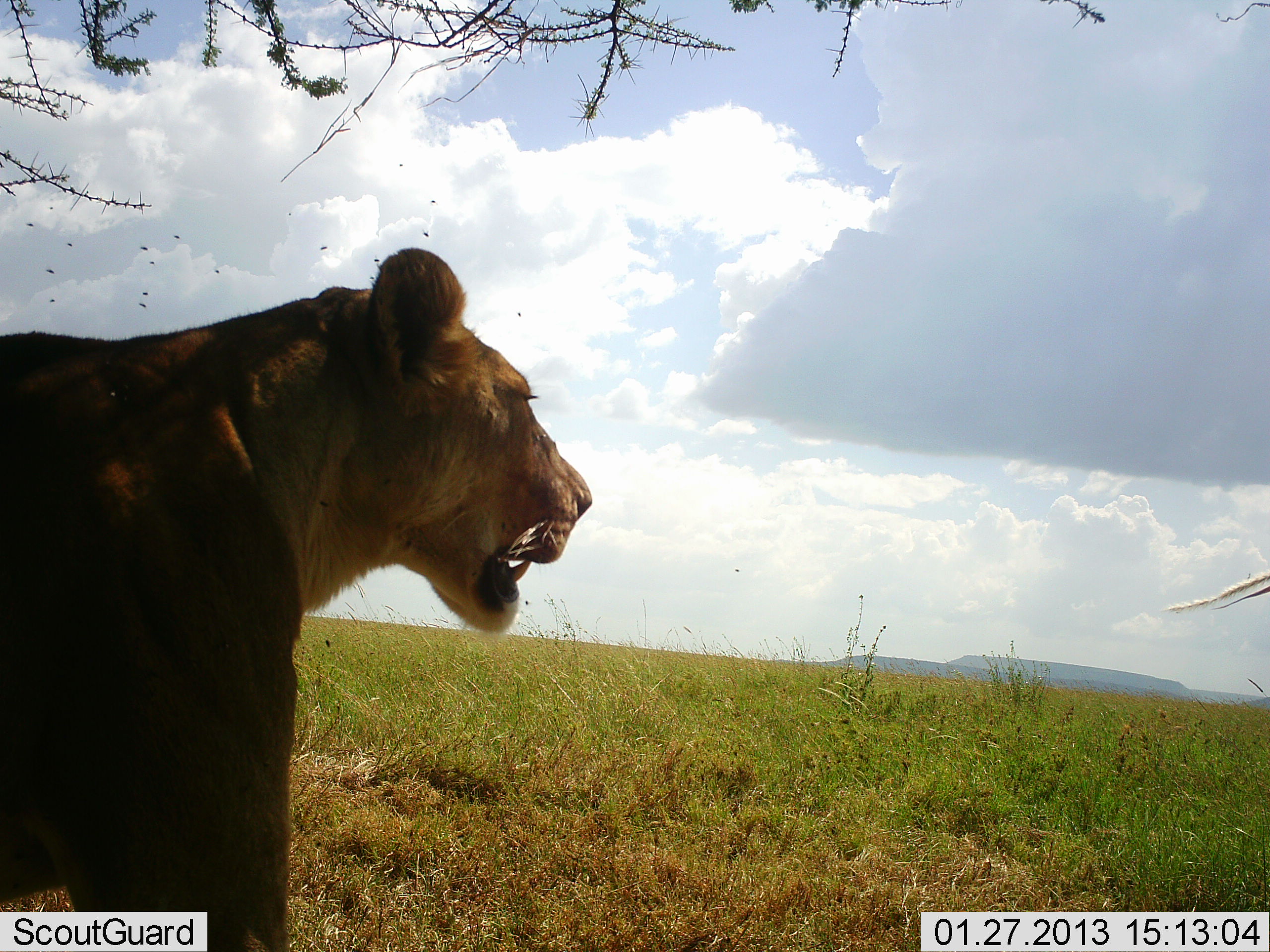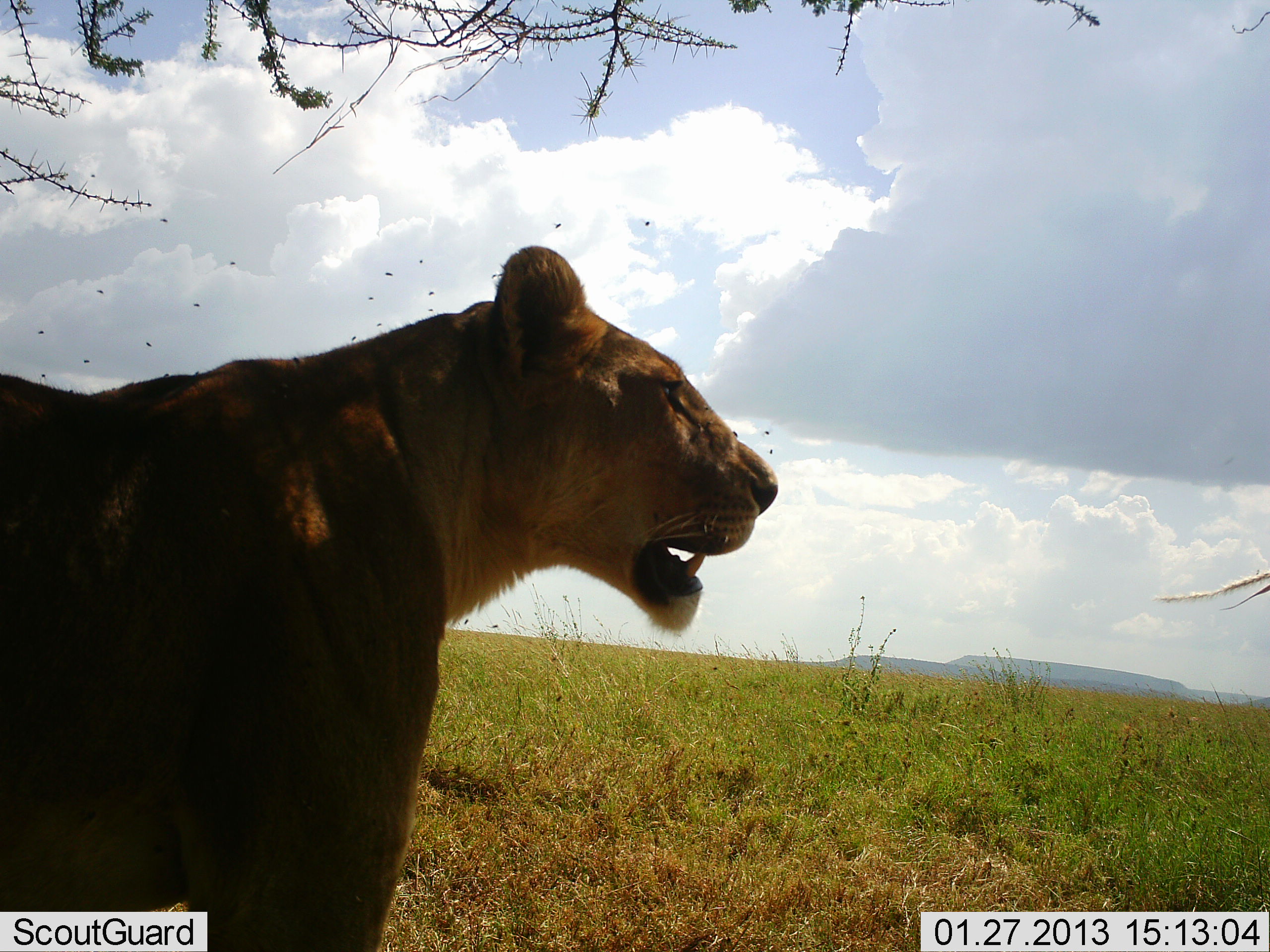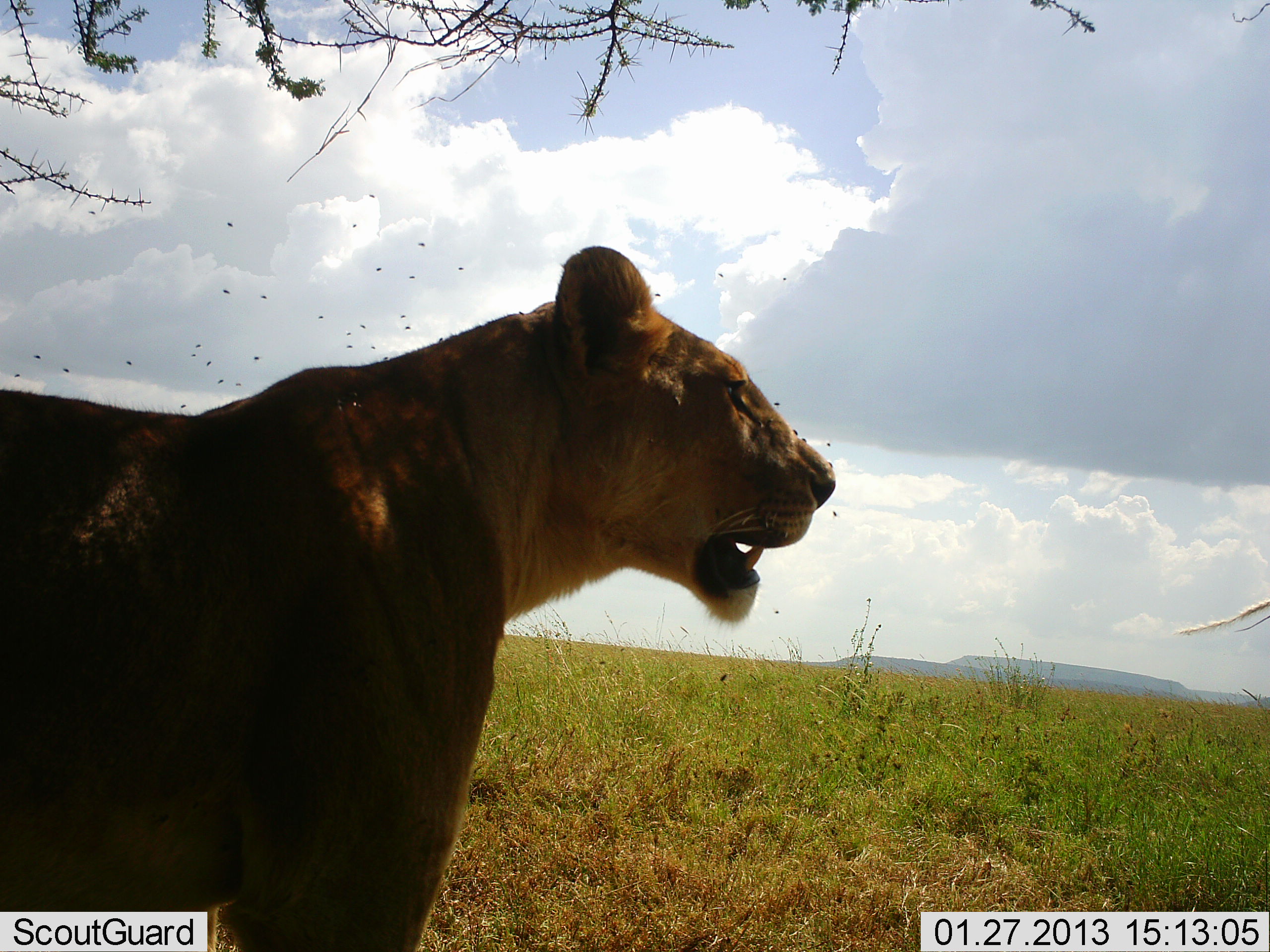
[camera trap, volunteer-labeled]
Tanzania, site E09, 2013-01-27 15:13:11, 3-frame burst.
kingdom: Animalia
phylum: Chordata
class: Mammalia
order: Carnivora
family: Felidae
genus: Panthera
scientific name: Panthera leo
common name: lion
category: lionfemale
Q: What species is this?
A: Lionfemale (lion) (Panthera leo).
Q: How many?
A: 1.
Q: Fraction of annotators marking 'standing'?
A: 50%.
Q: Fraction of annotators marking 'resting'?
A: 0%.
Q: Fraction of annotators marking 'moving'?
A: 53%.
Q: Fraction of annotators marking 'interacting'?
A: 0%.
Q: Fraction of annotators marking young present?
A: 0%.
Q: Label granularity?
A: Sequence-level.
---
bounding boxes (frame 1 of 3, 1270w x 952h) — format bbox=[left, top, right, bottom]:
animal: bbox=[0, 243, 593, 952]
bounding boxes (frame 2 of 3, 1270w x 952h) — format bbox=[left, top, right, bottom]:
animal: bbox=[0, 244, 778, 952]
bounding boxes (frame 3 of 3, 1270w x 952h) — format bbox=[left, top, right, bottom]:
animal: bbox=[0, 245, 839, 952]